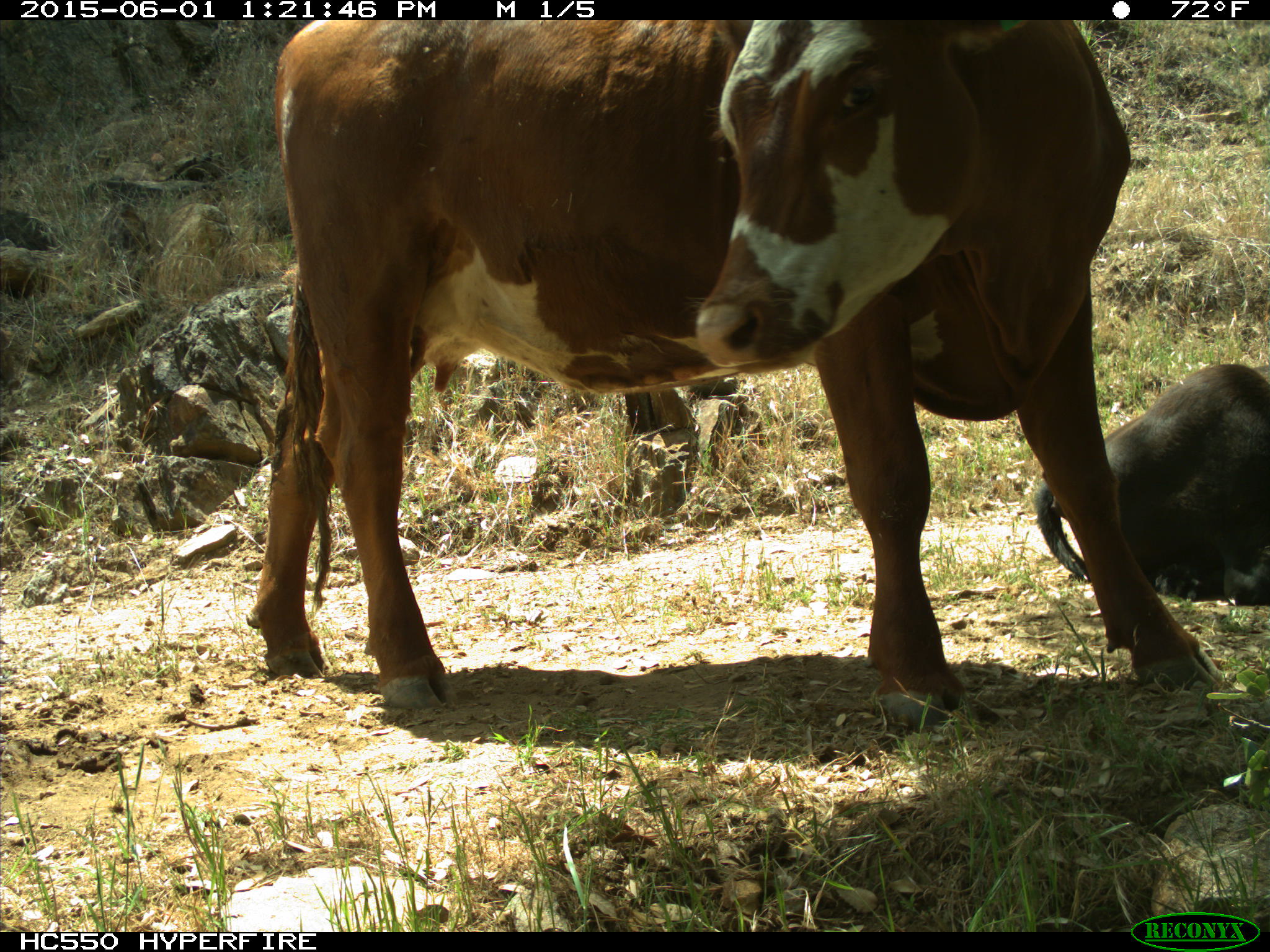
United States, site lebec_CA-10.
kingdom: Animalia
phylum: Chordata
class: Mammalia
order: Artiodactyla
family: Bovidae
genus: Bos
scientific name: Bos taurus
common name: domestic cow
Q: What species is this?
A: Bos taurus (domestic cow).